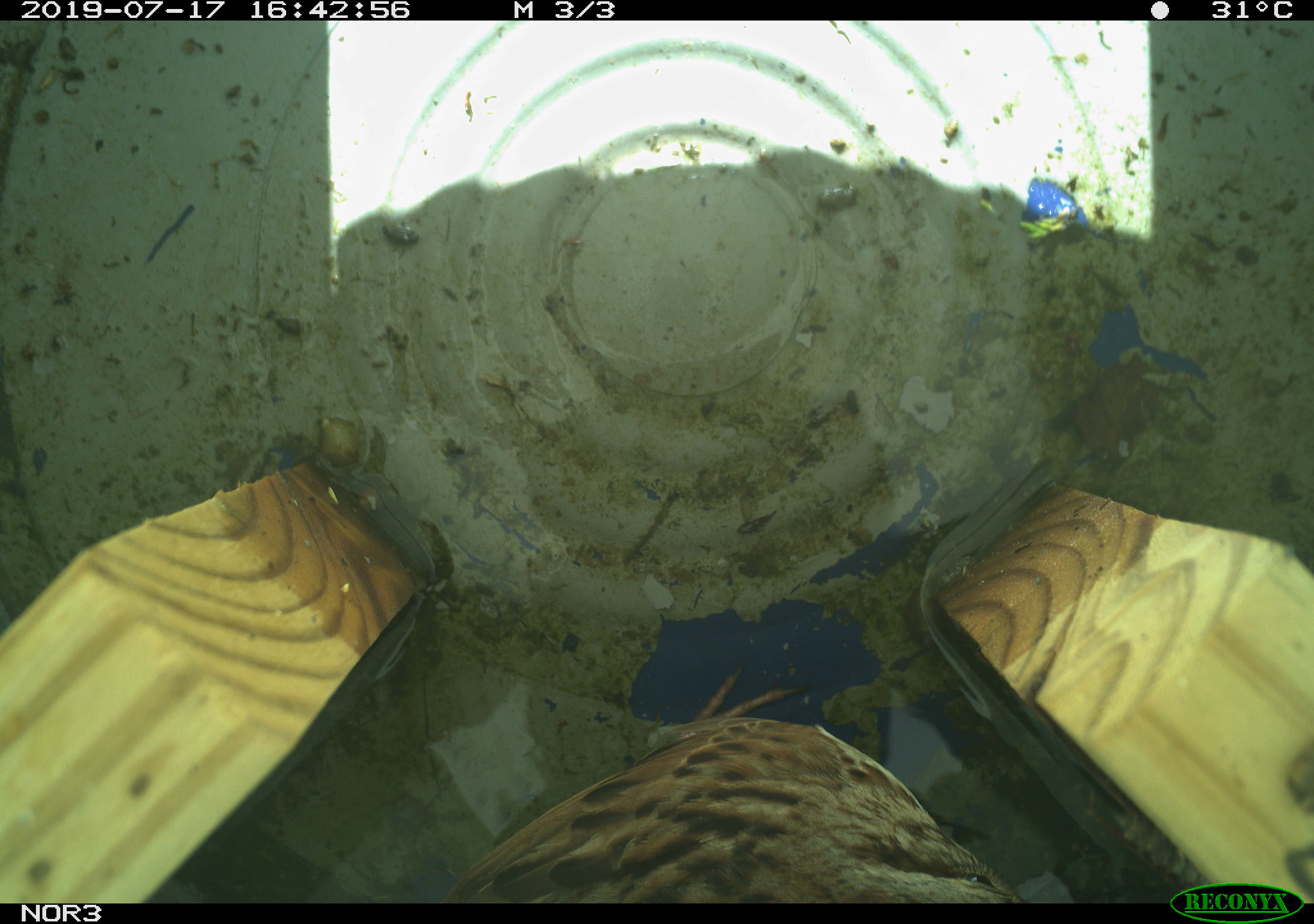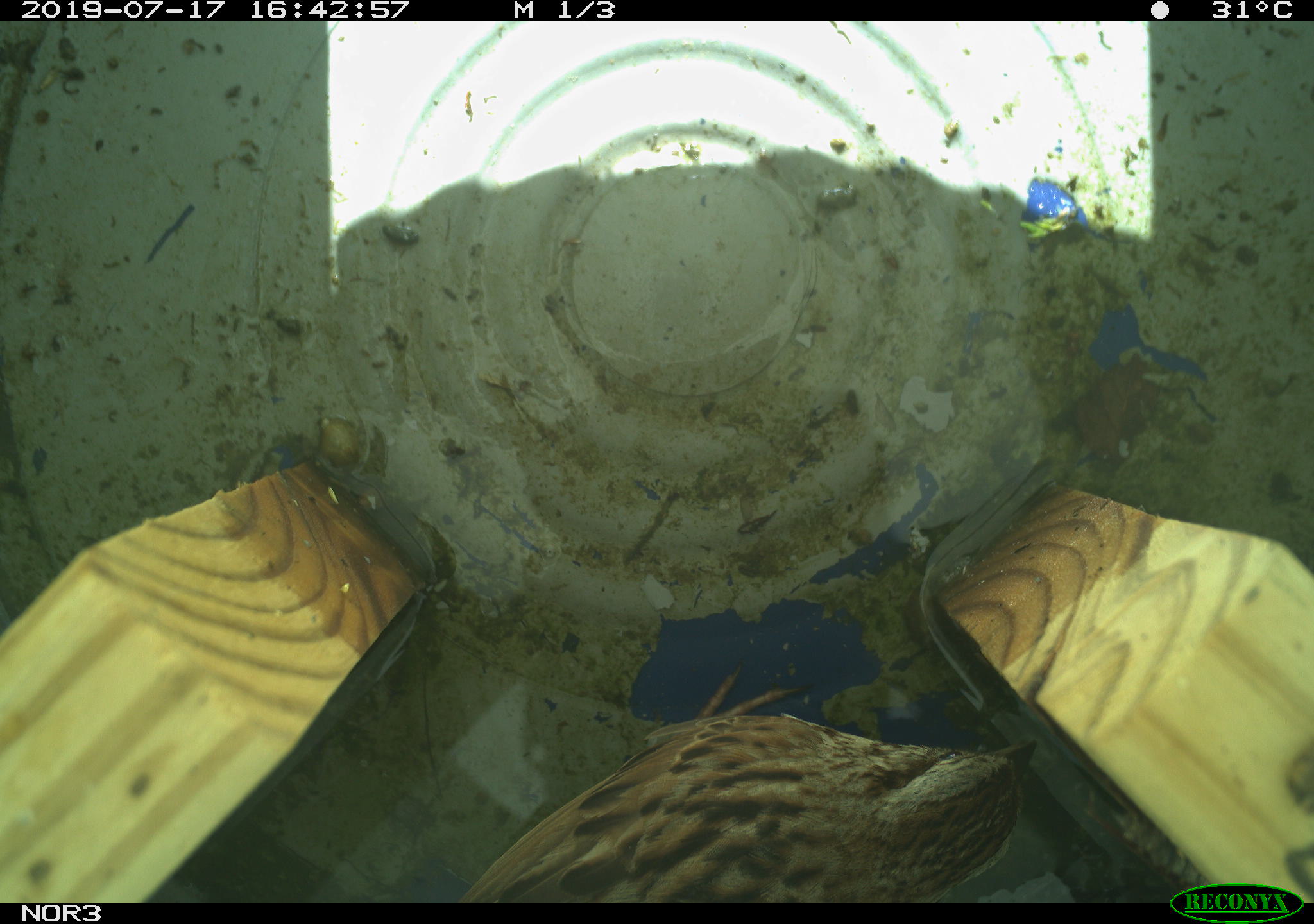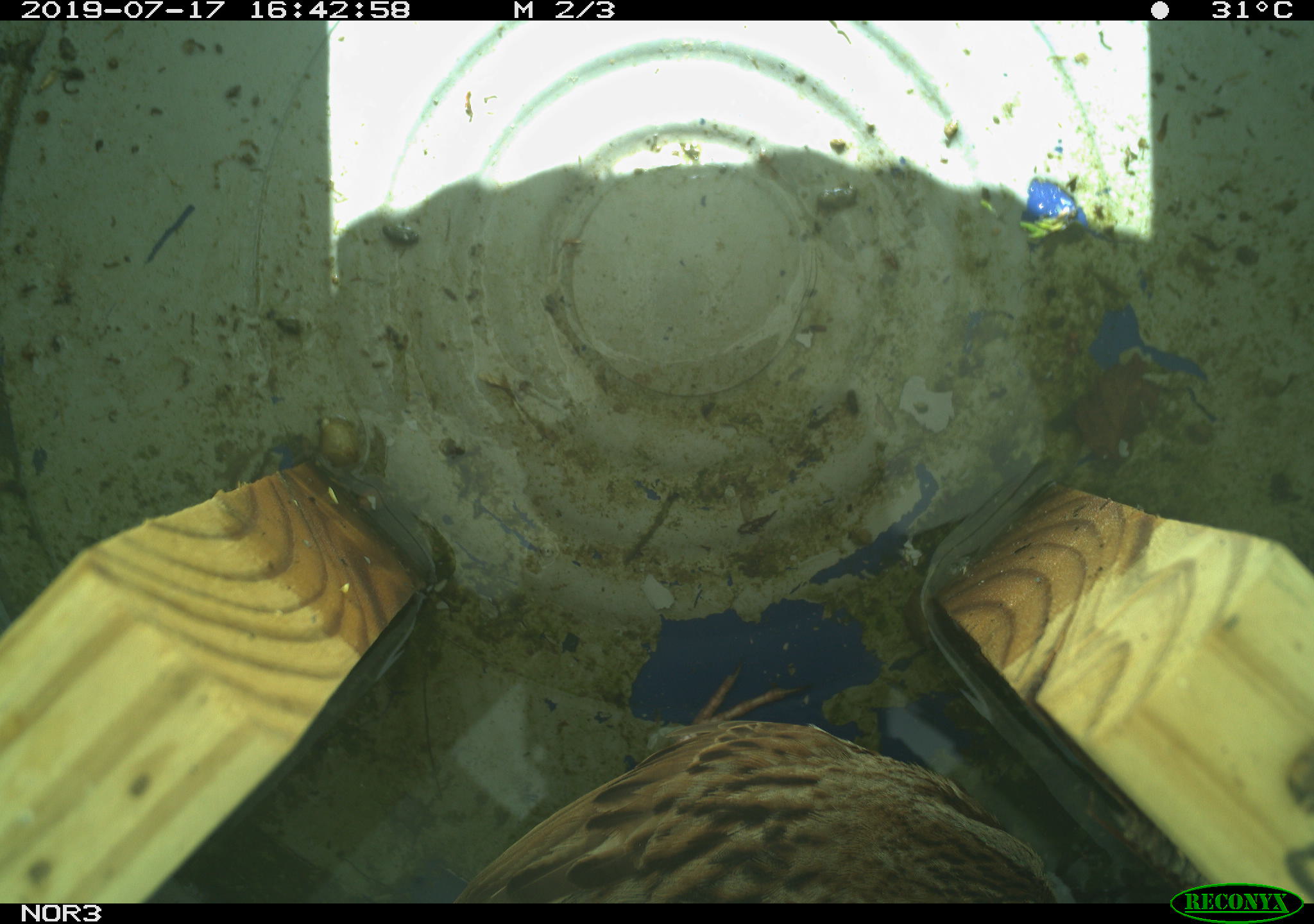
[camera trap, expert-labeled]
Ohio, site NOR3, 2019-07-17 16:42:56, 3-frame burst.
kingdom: Animalia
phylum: Chordata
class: Aves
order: Passeriformes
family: Passerellidae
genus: Melospiza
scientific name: Melospiza melodia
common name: song sparrow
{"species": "song sparrow (Melospiza melodia)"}